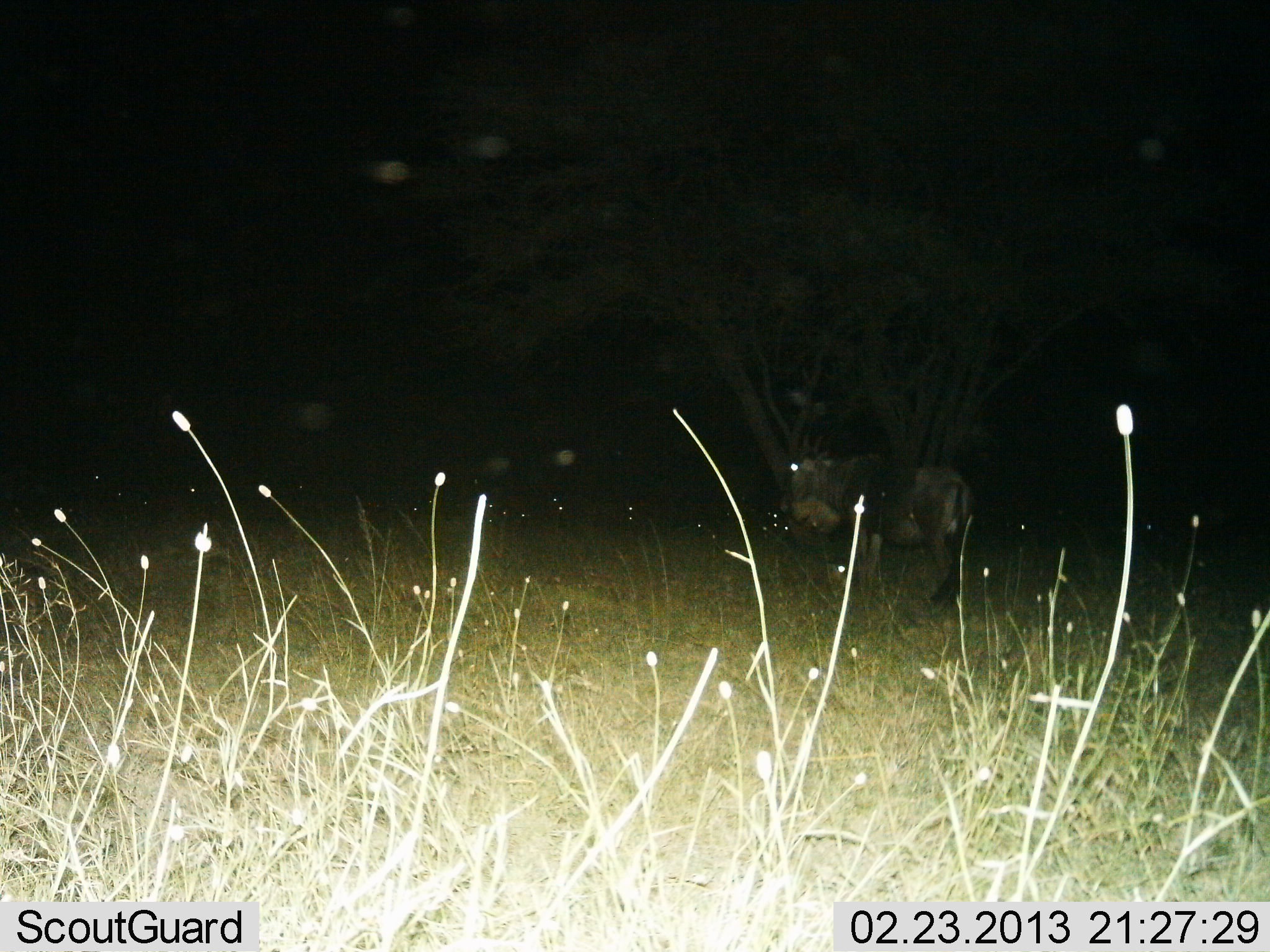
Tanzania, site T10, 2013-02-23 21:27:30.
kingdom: Animalia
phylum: Chordata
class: Mammalia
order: Artiodactyla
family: Bovidae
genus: Connochaetes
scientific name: Connochaetes taurinus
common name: blue wildebeest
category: wildebeest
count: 1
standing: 87%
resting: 0%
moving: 13%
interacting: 0%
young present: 0%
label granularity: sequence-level